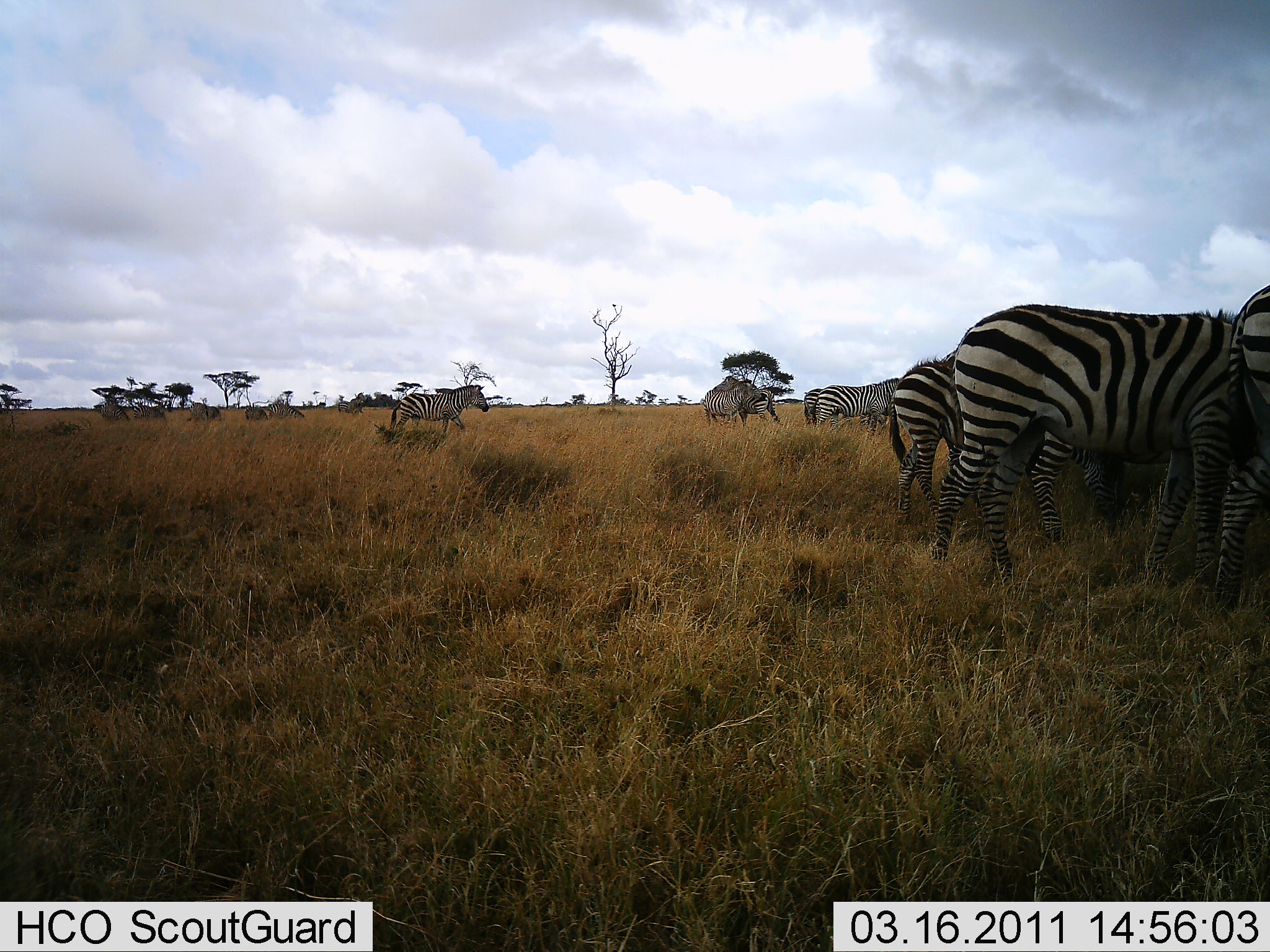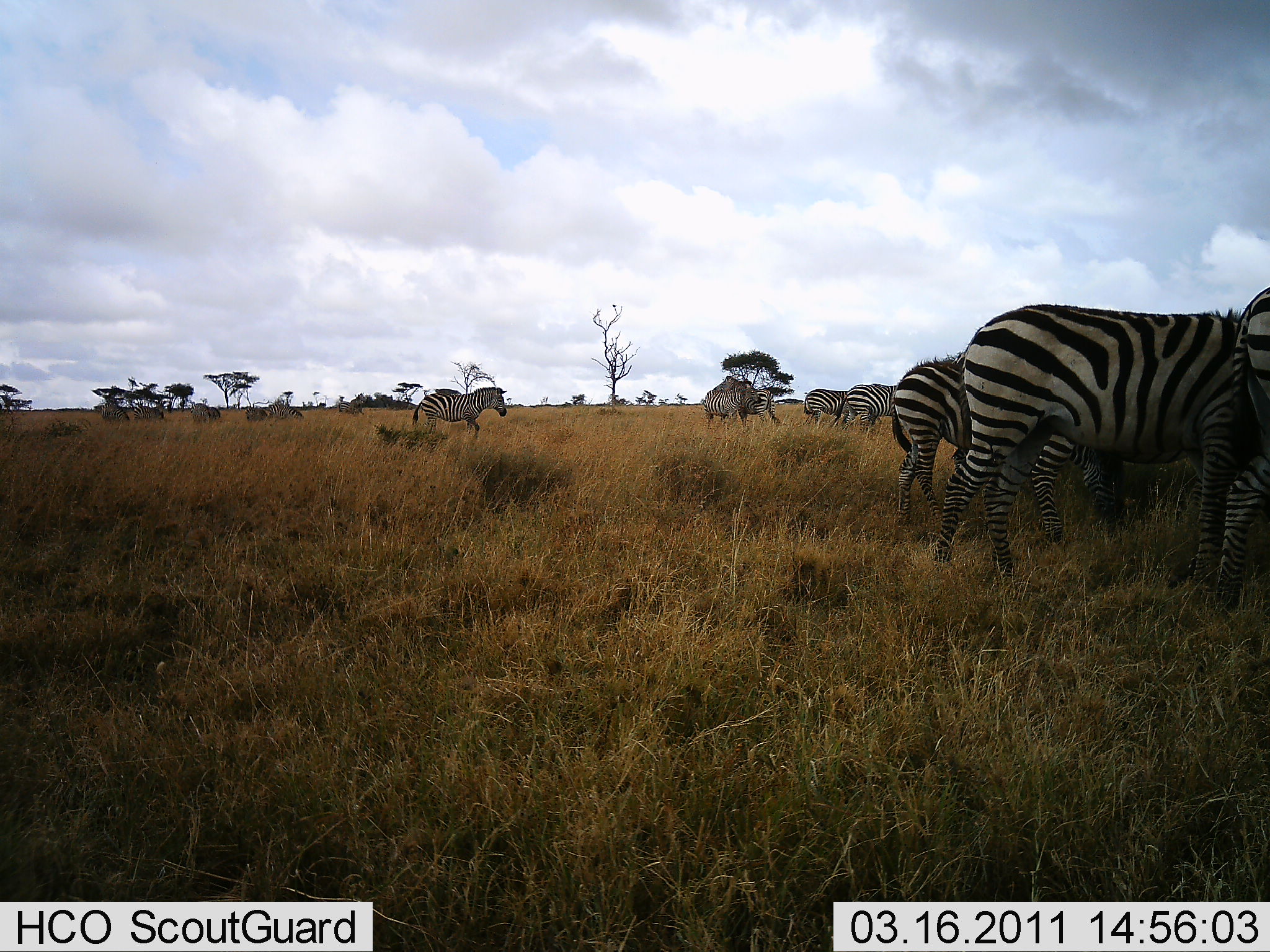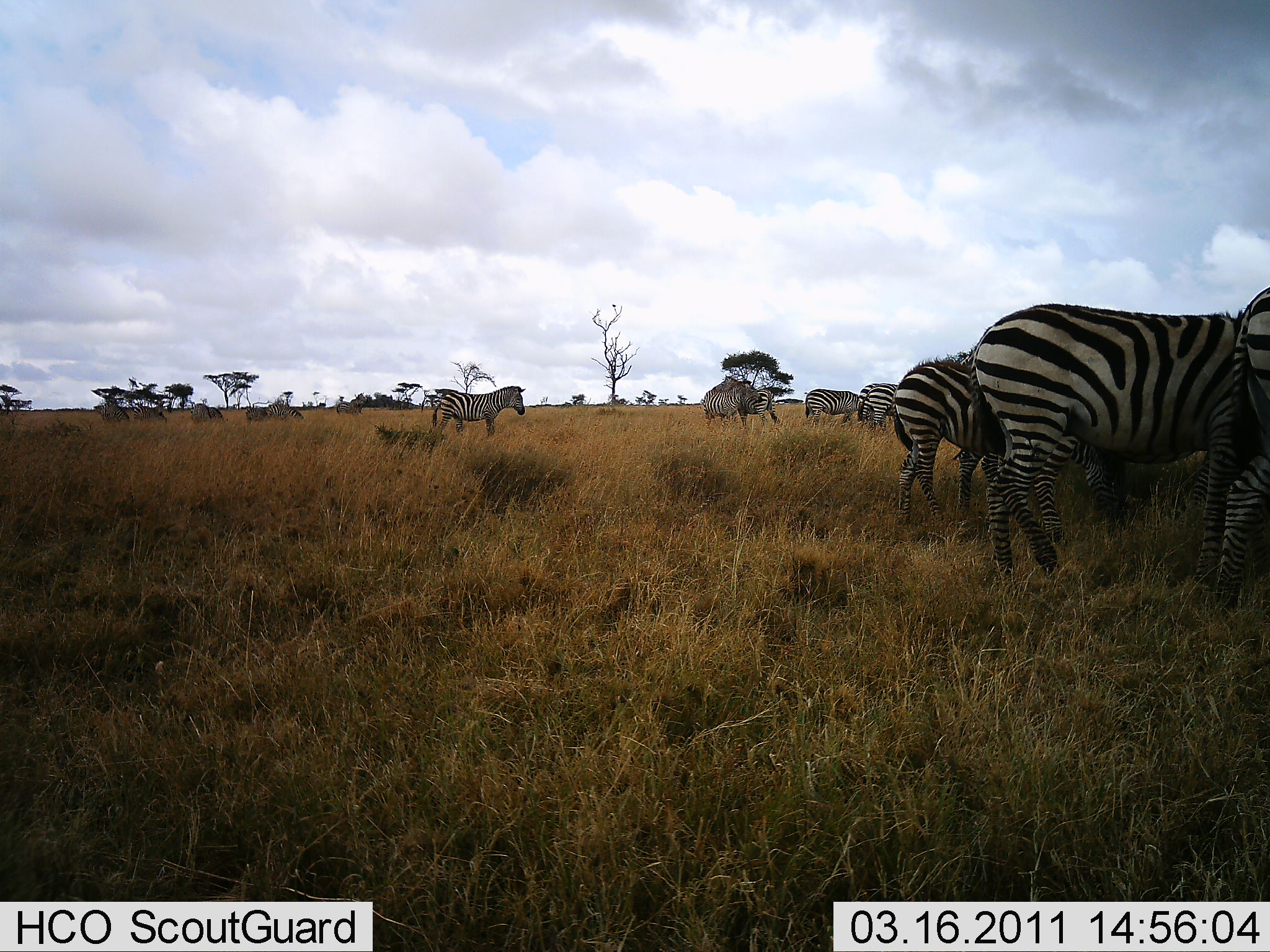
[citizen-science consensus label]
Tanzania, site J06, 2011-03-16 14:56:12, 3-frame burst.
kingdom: Animalia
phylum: Chordata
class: Mammalia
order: Perissodactyla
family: Equidae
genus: Equus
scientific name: Equus quagga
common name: plains zebra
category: zebra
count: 11-50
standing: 73%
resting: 0%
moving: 45%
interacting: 18%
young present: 0%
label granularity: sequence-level